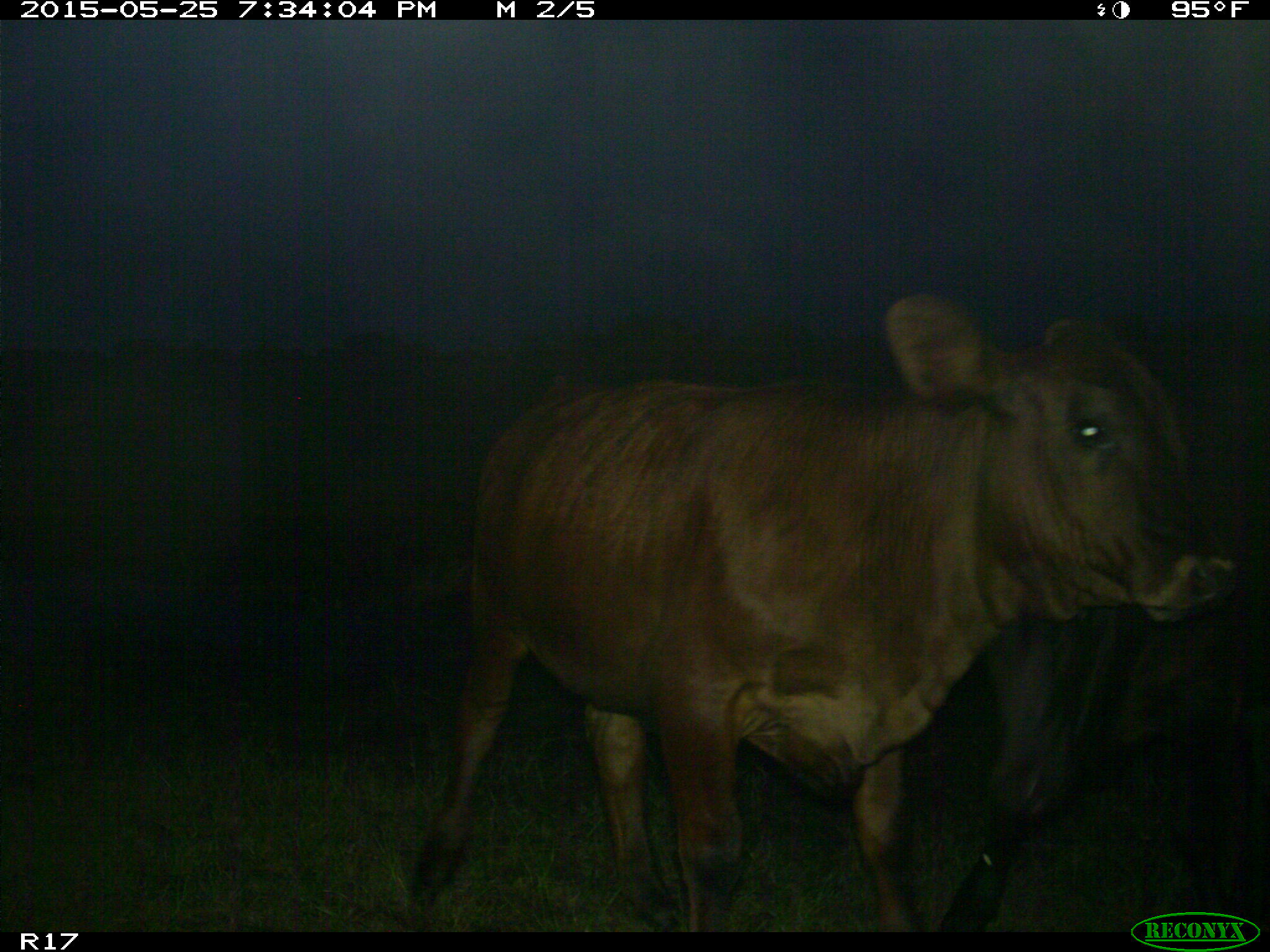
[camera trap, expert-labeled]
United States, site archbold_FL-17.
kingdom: Animalia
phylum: Chordata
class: Mammalia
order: Artiodactyla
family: Bovidae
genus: Bos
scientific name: Bos taurus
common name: domestic cow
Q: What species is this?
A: Bos taurus (domestic cow).